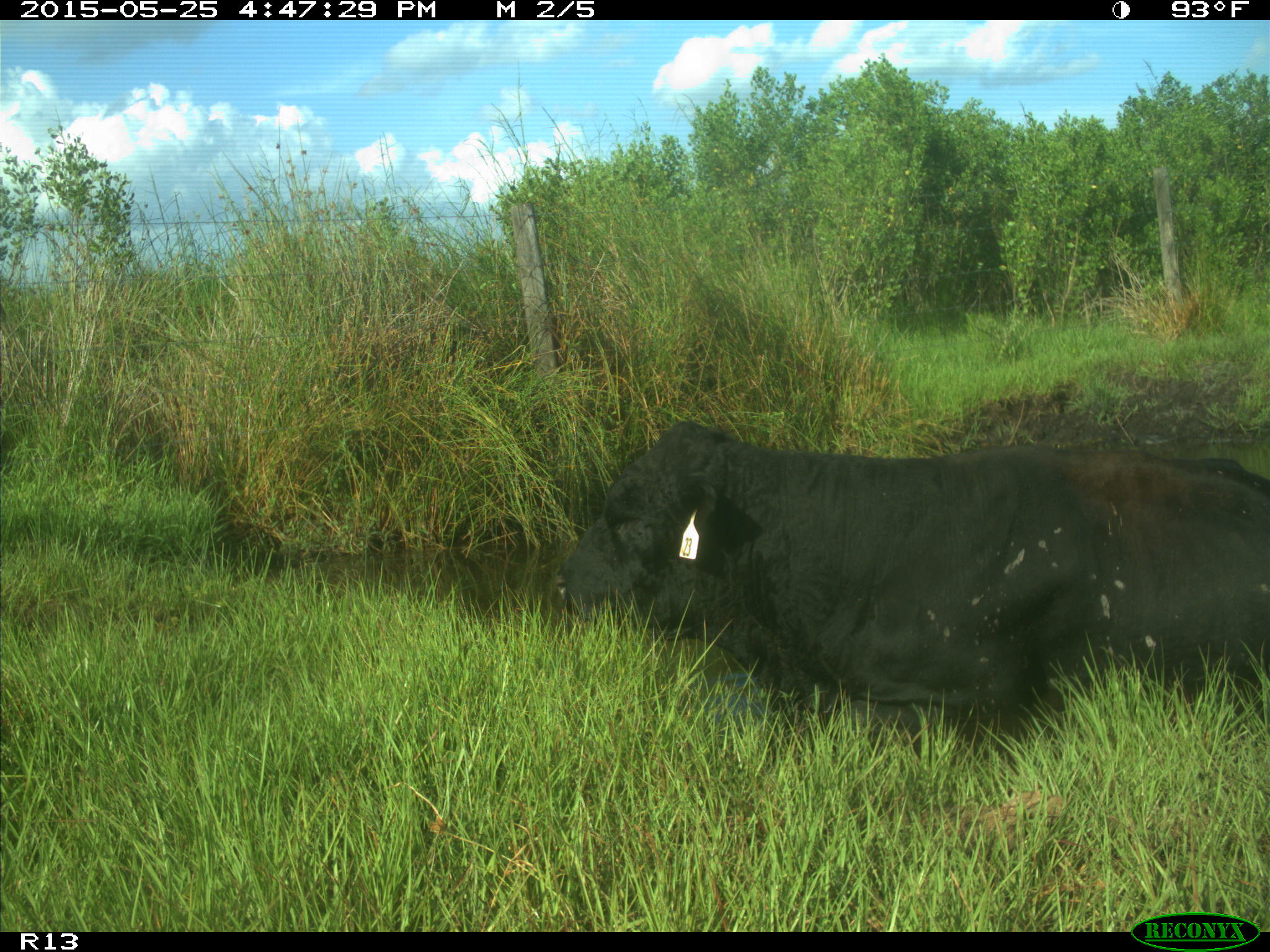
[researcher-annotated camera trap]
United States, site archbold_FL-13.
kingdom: Animalia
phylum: Chordata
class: Mammalia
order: Artiodactyla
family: Bovidae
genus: Bos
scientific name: Bos taurus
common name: domestic cow